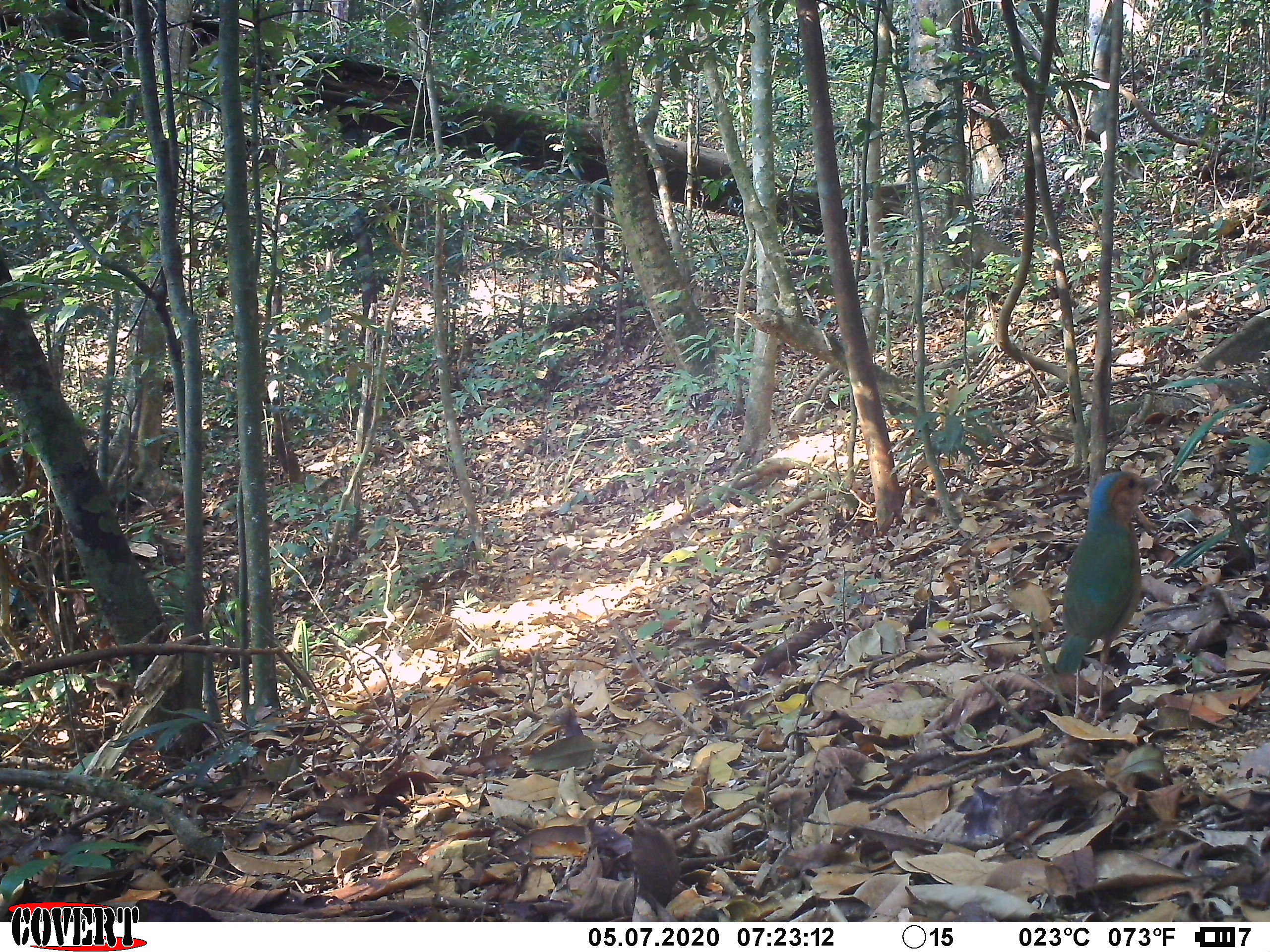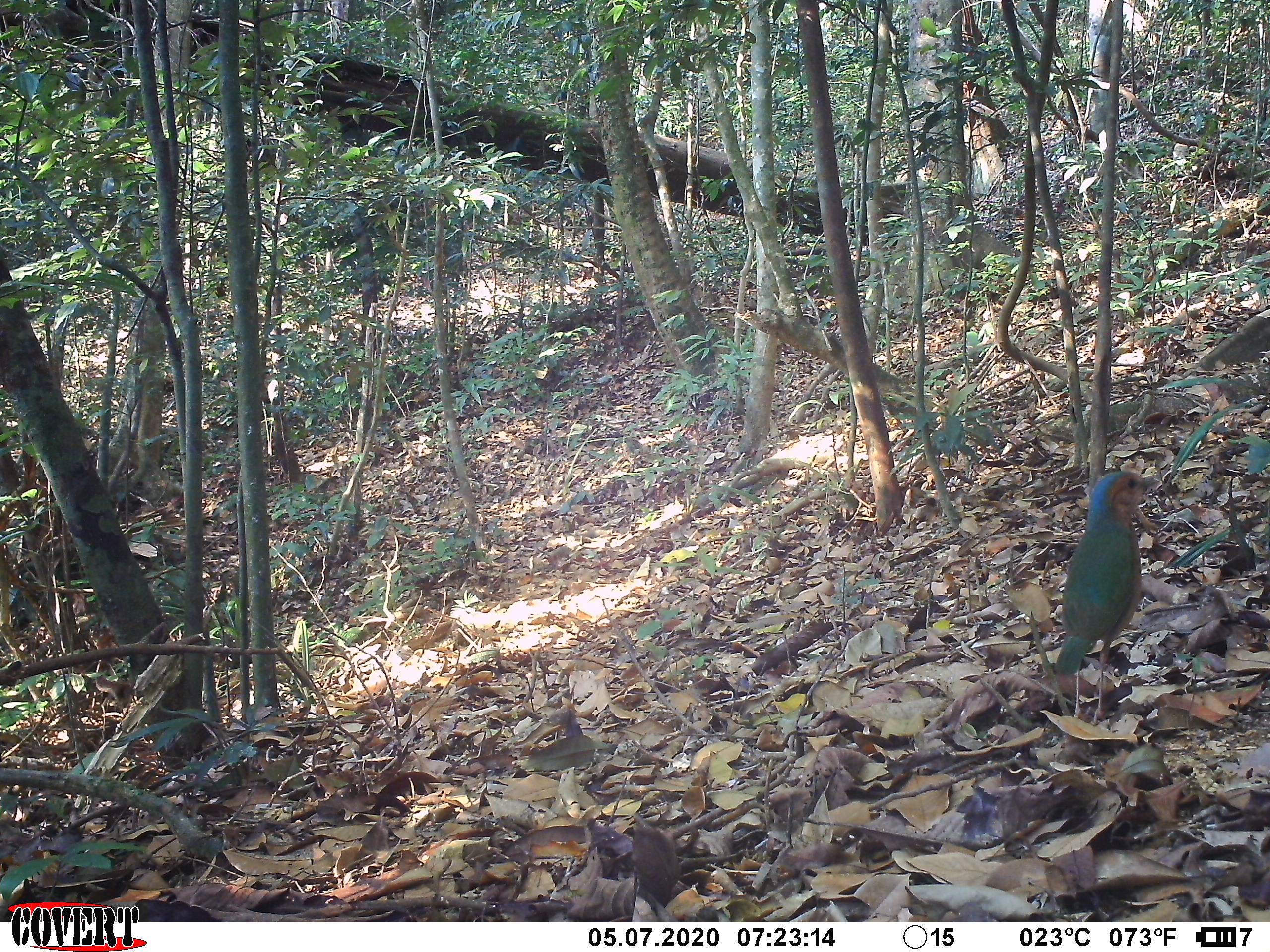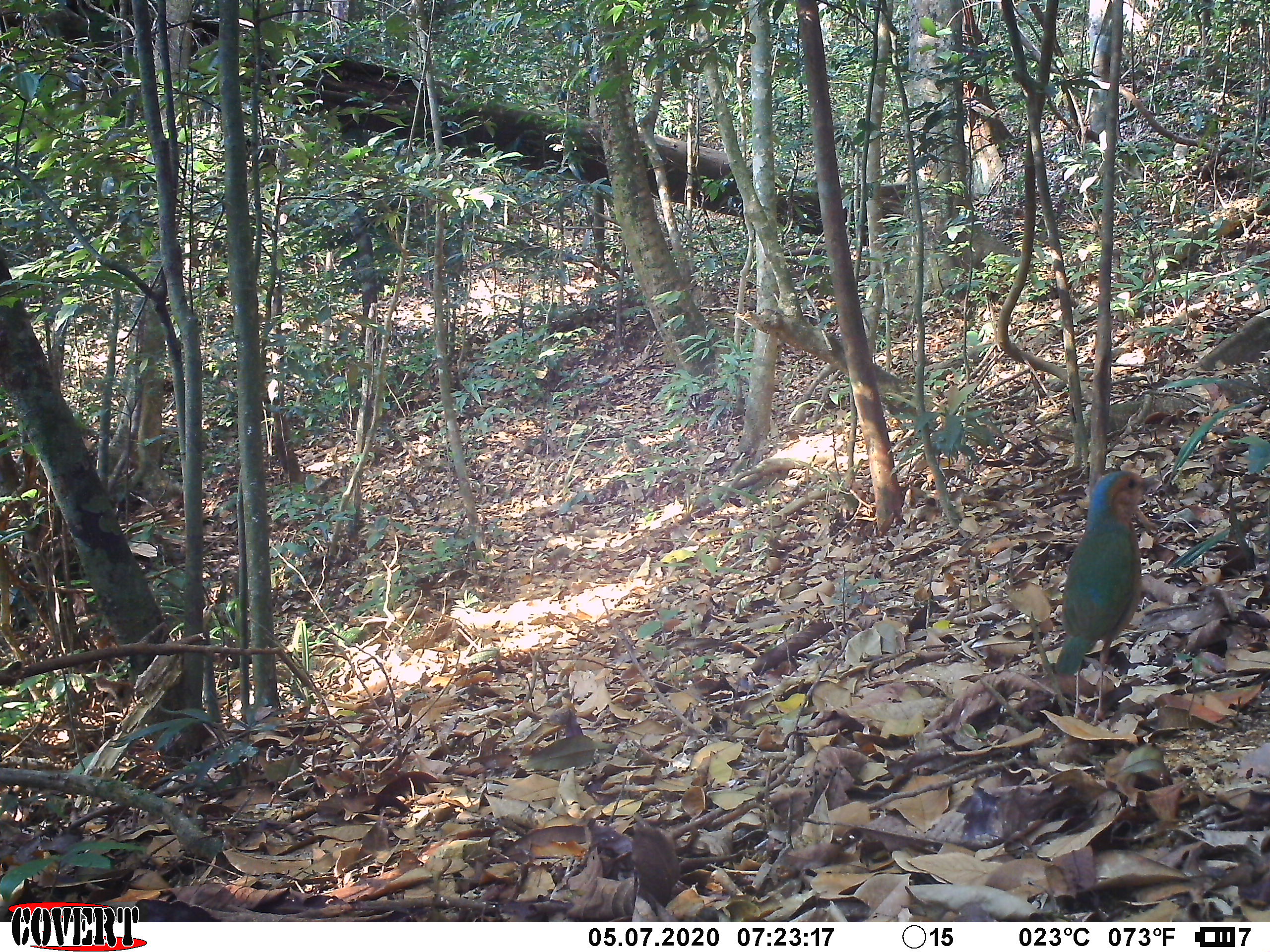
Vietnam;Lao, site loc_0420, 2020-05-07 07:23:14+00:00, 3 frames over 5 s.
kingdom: Animalia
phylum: Chordata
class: Aves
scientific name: Aves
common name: bird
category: unidentified bird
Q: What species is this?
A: Unidentified bird (bird) (Aves).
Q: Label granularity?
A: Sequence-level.